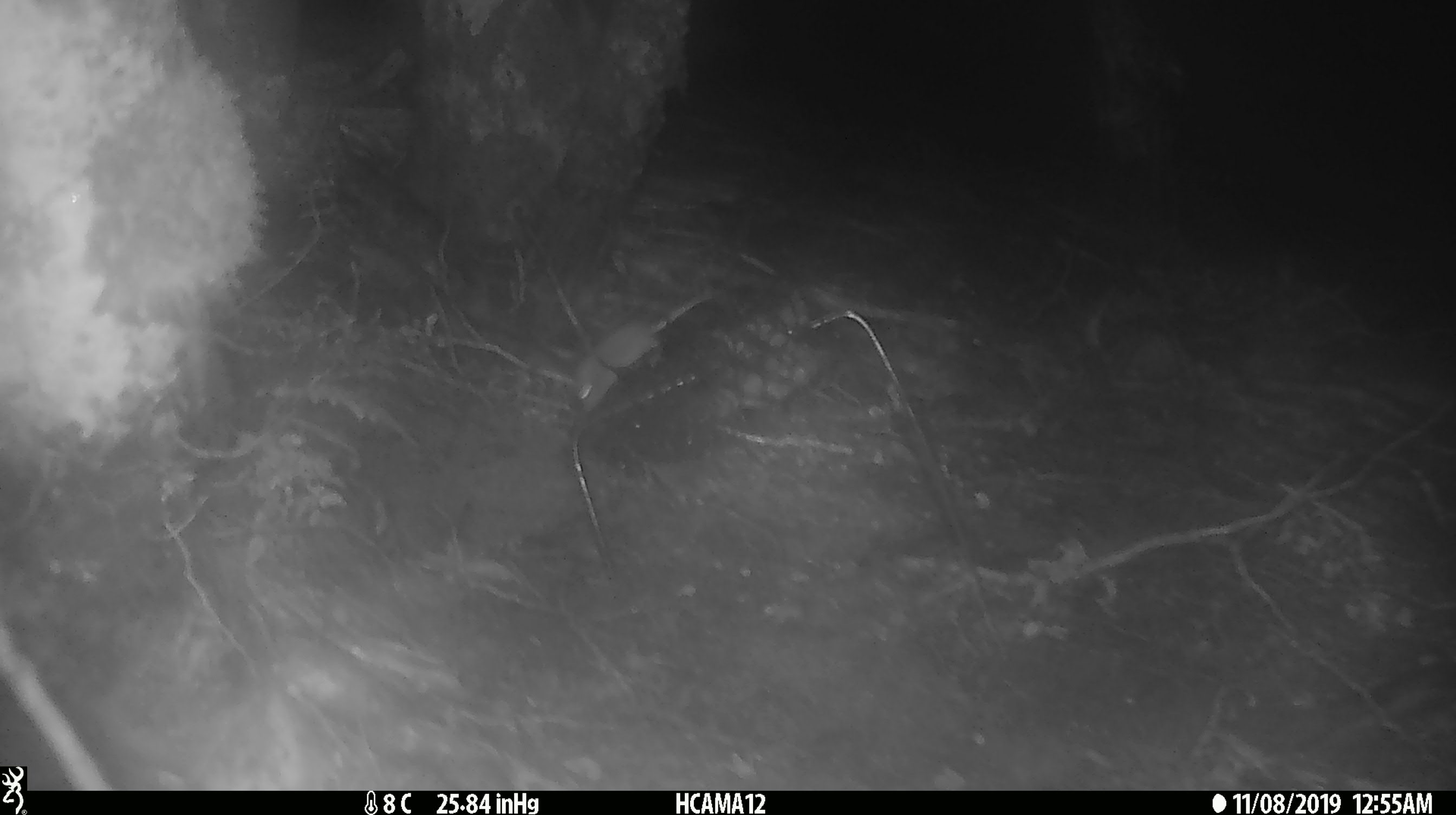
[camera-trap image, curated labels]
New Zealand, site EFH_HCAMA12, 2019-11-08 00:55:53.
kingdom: Animalia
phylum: Chordata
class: Mammalia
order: Rodentia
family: Muridae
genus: Mus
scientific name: Mus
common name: mouse